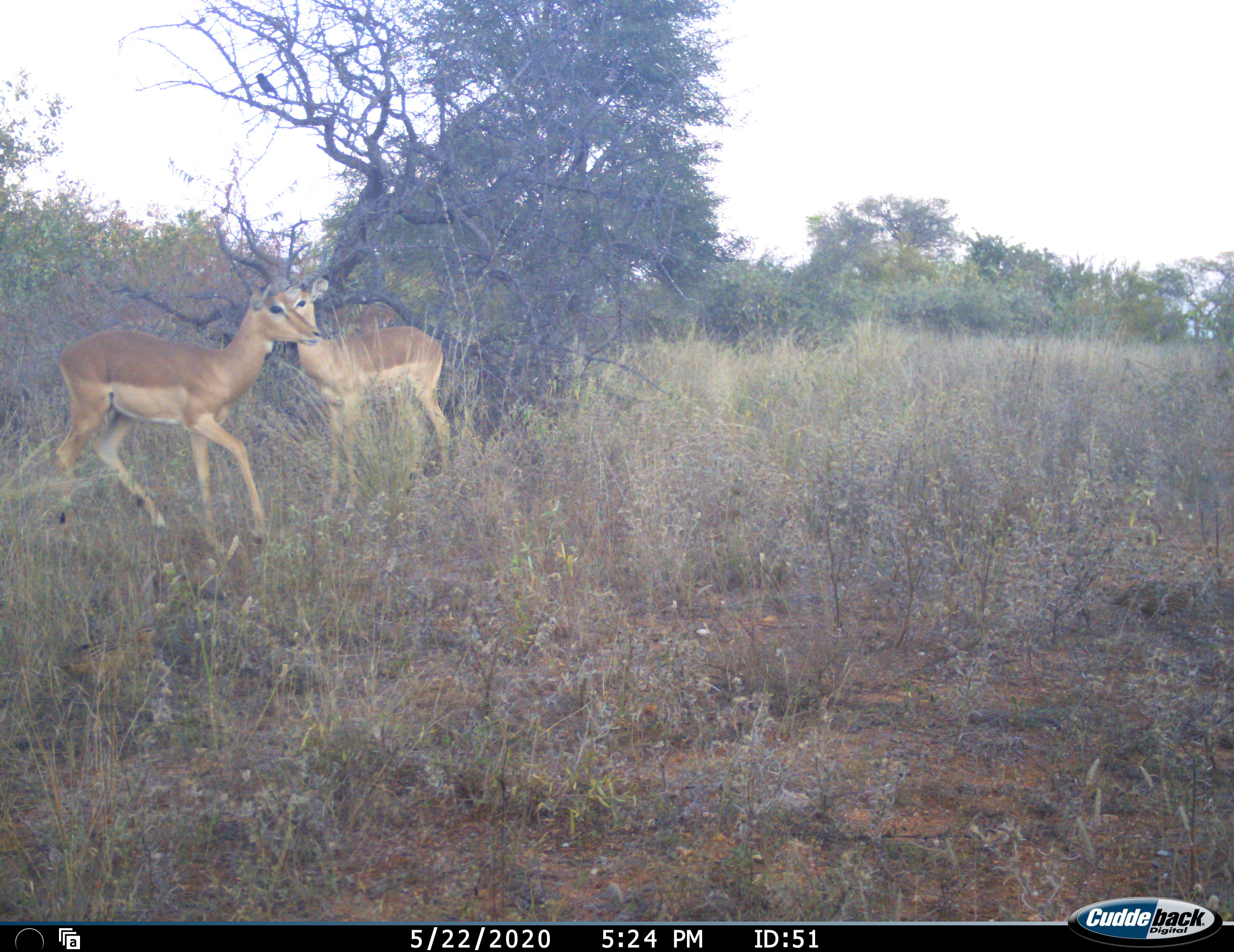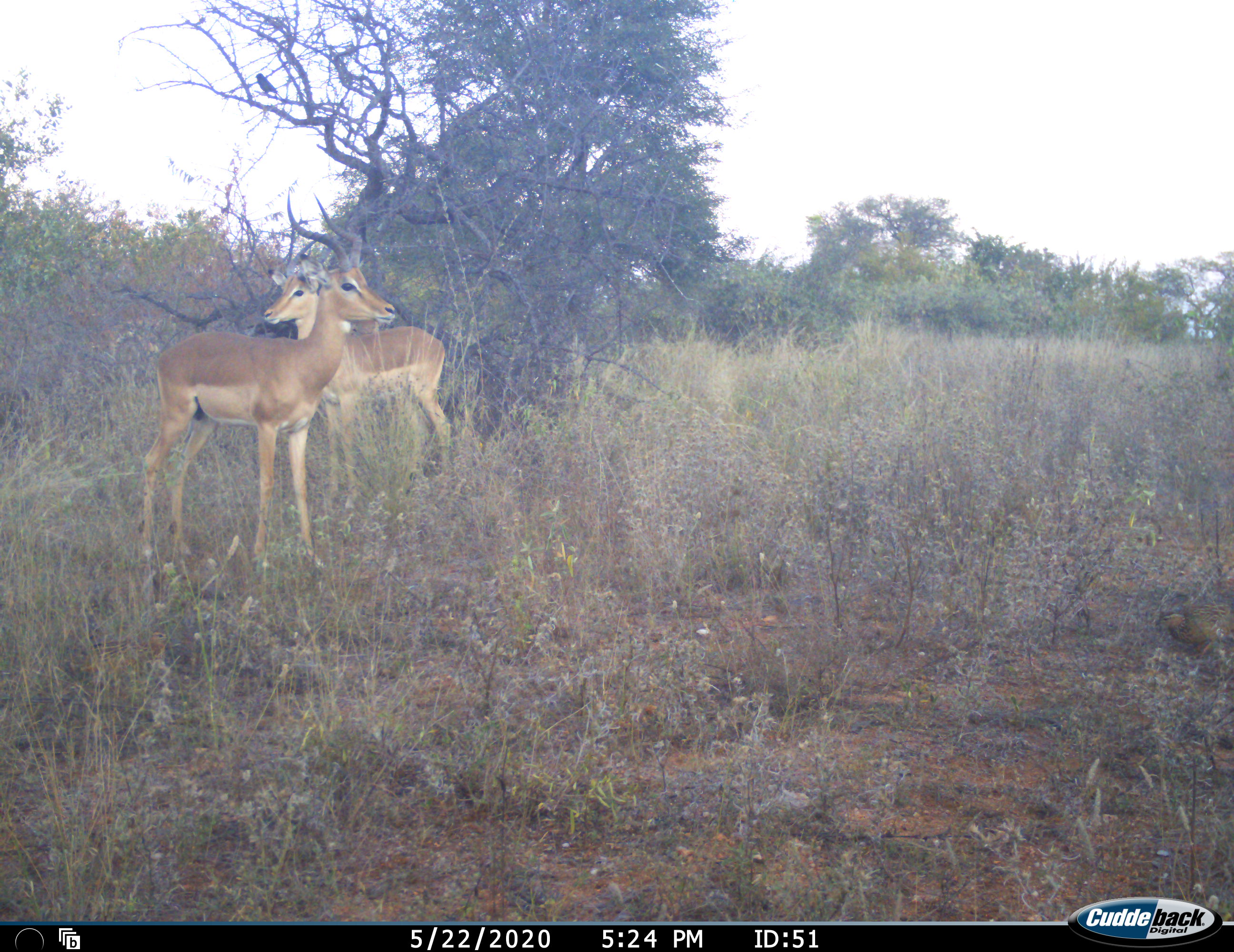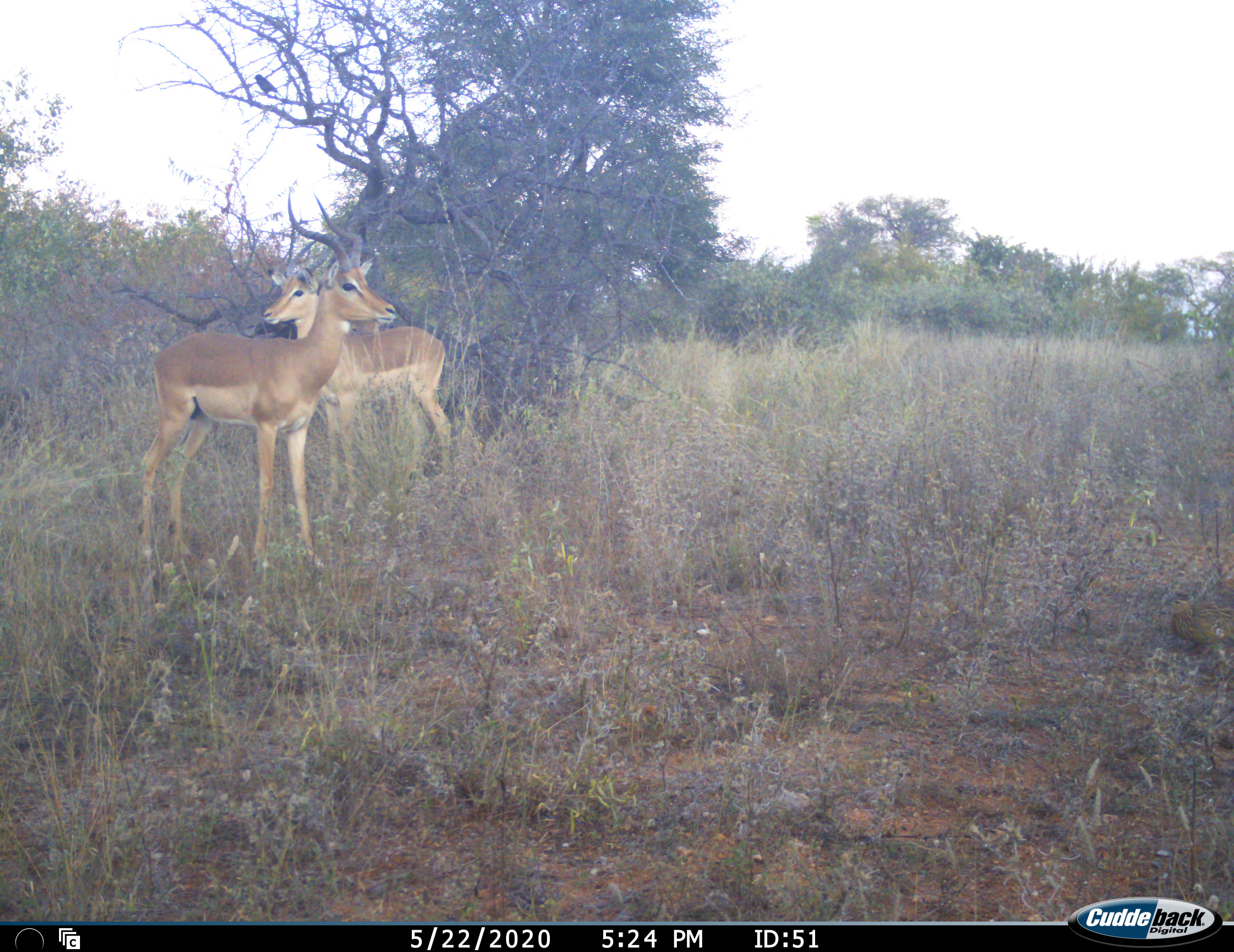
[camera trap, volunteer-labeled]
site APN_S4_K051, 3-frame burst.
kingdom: Animalia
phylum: Chordata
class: Mammalia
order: Artiodactyla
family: Bovidae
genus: Aepyceros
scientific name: Aepyceros melampus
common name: impala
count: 2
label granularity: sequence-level